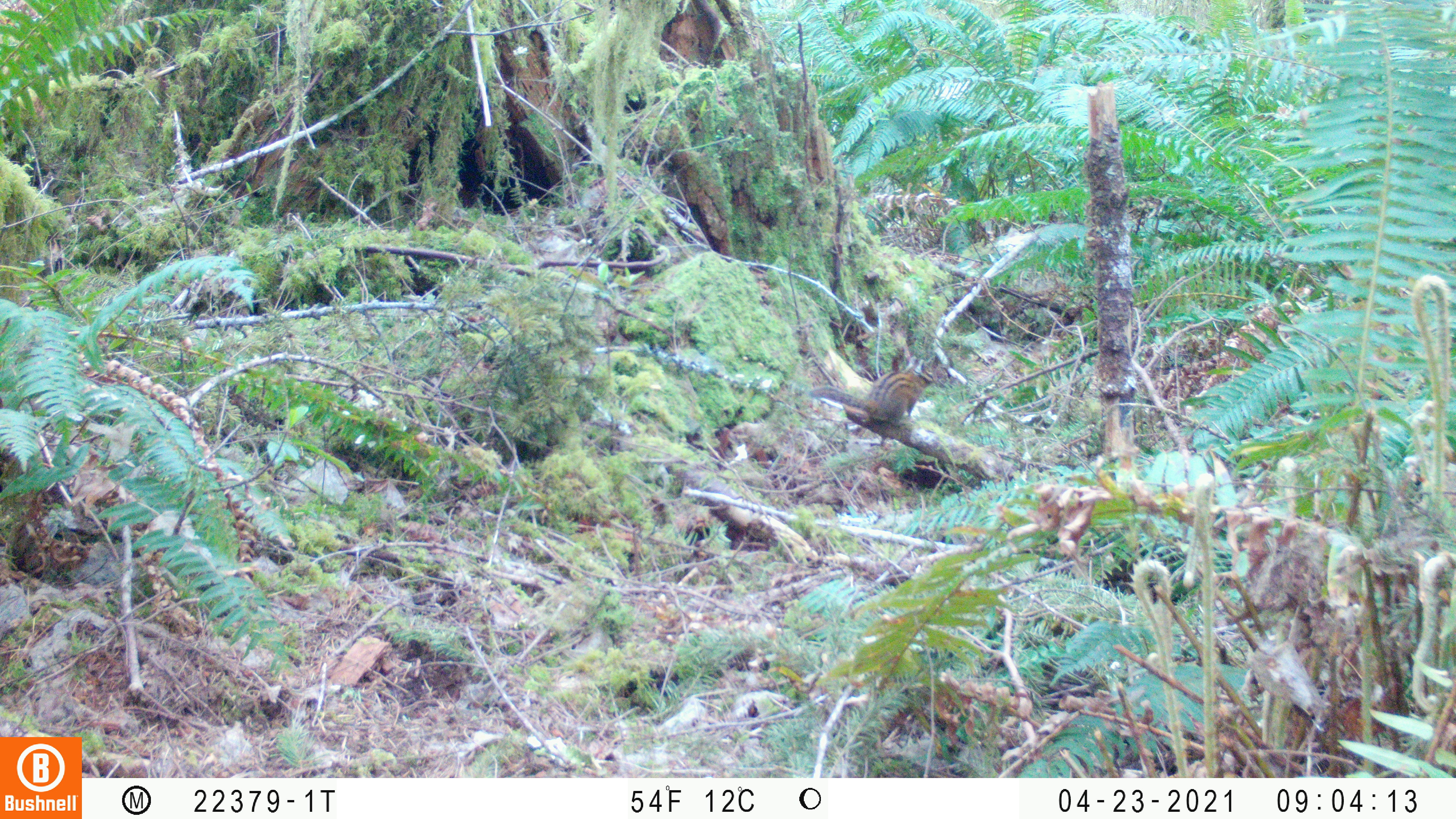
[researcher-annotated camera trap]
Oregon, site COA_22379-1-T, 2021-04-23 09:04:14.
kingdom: Animalia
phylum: Chordata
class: Mammalia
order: Rodentia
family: Sciuridae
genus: Neotamias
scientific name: Neotamias townsendii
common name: townsend's chipmunk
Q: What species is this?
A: Townsend's chipmunk (Neotamias townsendii).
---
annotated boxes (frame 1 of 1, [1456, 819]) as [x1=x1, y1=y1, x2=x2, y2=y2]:
townsend's chipmunk: [x1=787, y1=351, x2=969, y2=441]